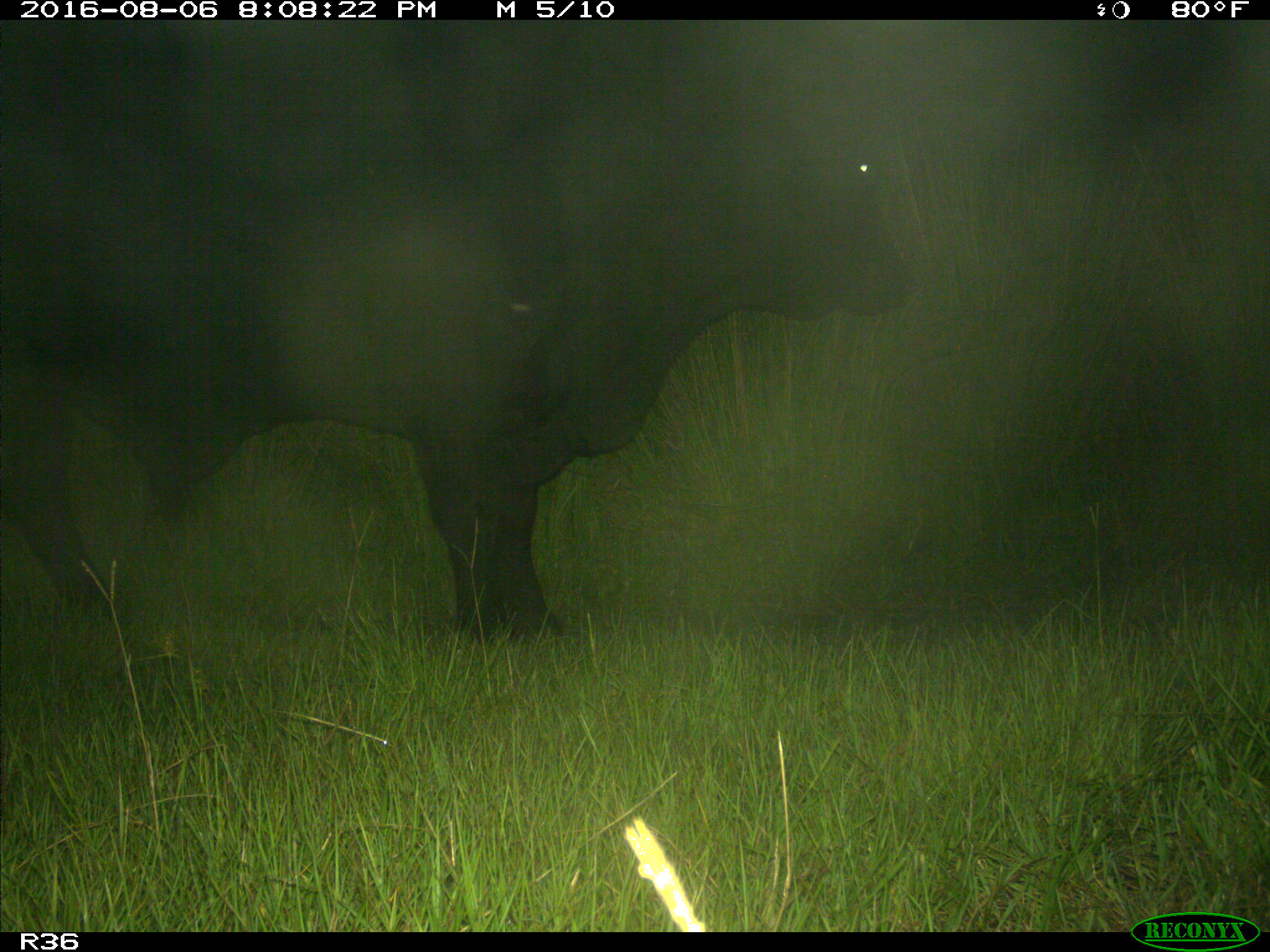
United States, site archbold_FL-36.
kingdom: Animalia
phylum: Chordata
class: Mammalia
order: Artiodactyla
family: Bovidae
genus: Bos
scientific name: Bos taurus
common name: domestic cow